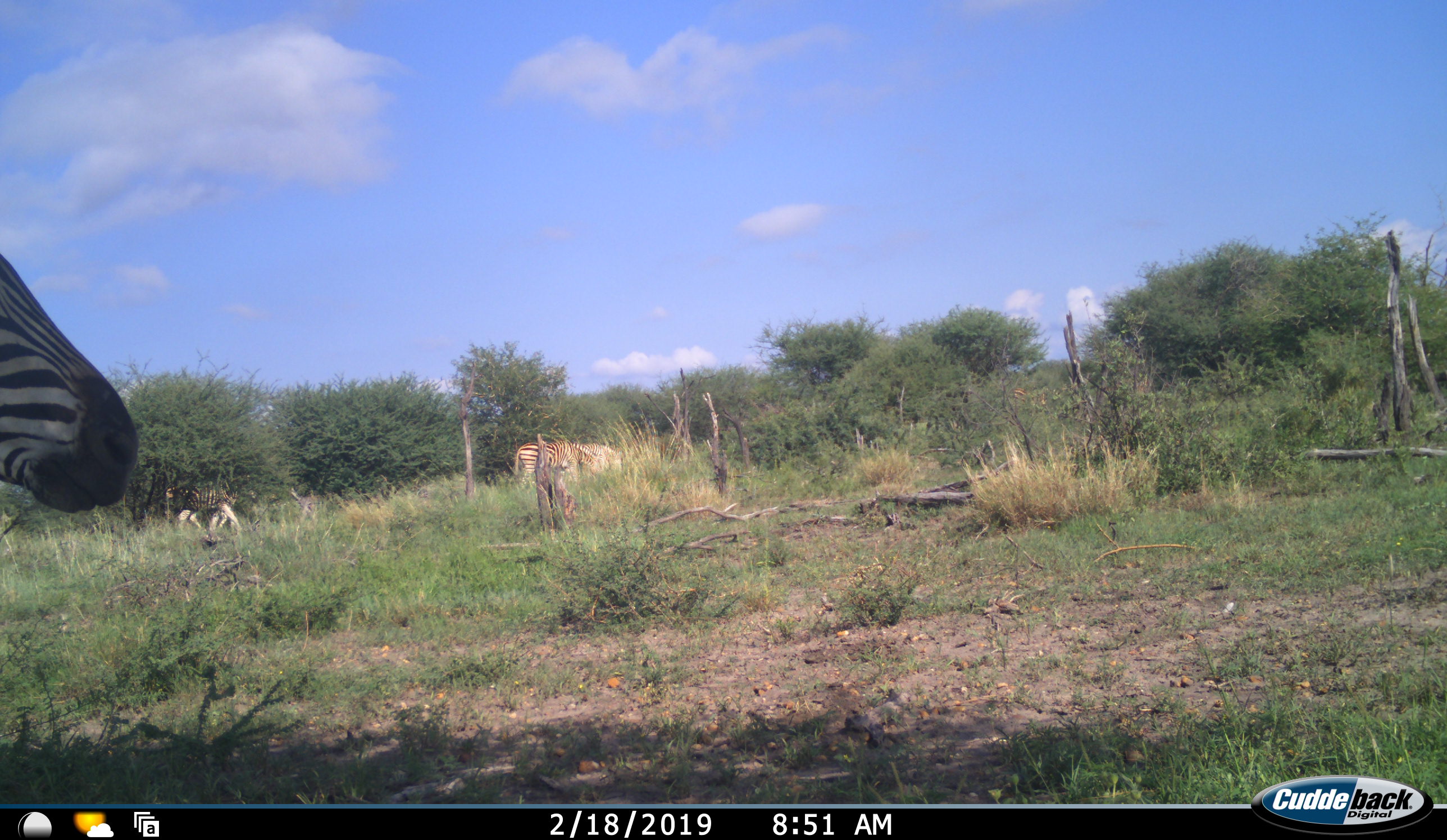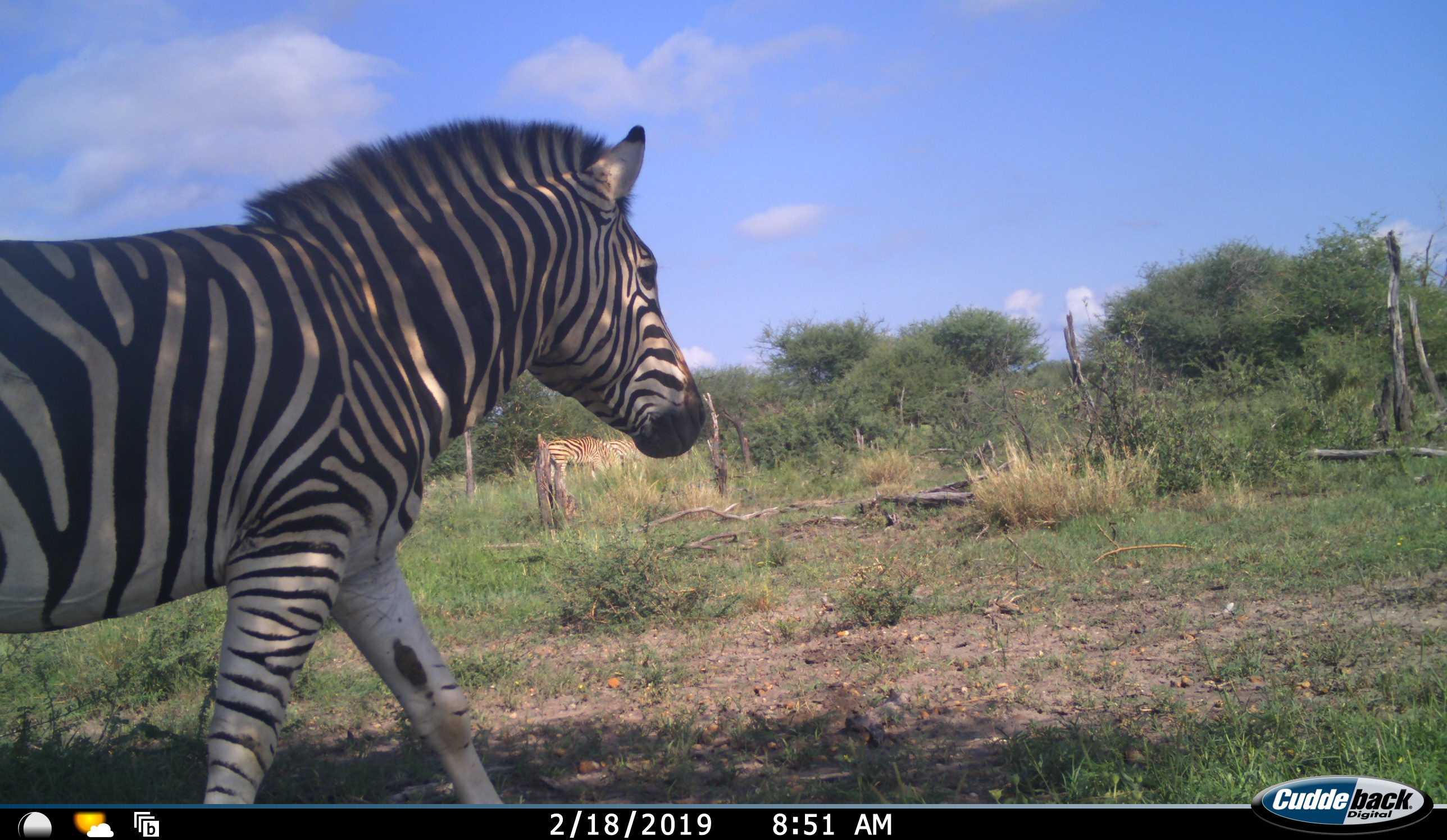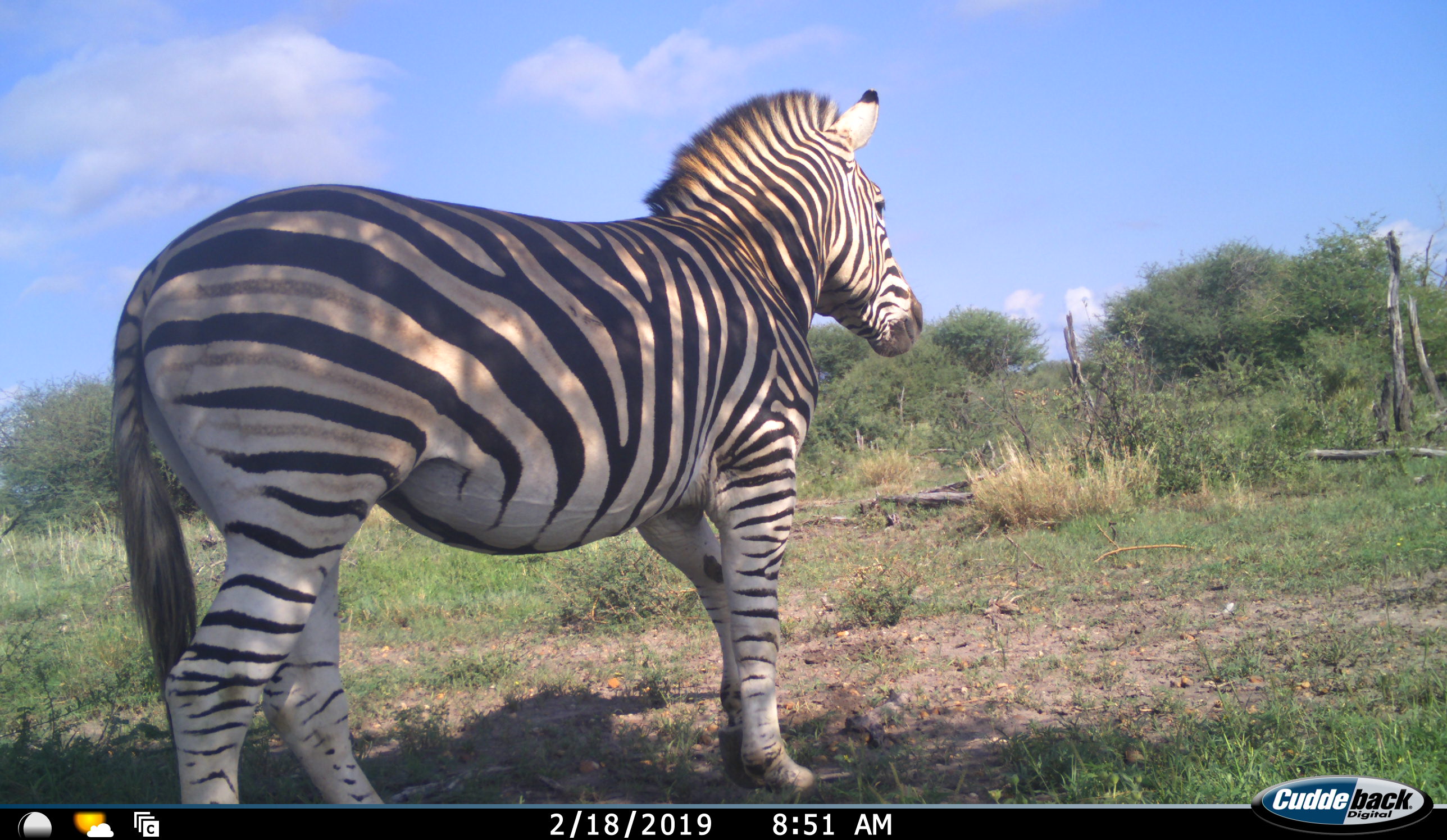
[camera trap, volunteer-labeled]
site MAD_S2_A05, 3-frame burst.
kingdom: Animalia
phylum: Chordata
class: Mammalia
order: Perissodactyla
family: Equidae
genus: Equus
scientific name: Equus quagga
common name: plains zebra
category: zebraplains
Zebraplains (plains zebra) (Equus quagga), count 4. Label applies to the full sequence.